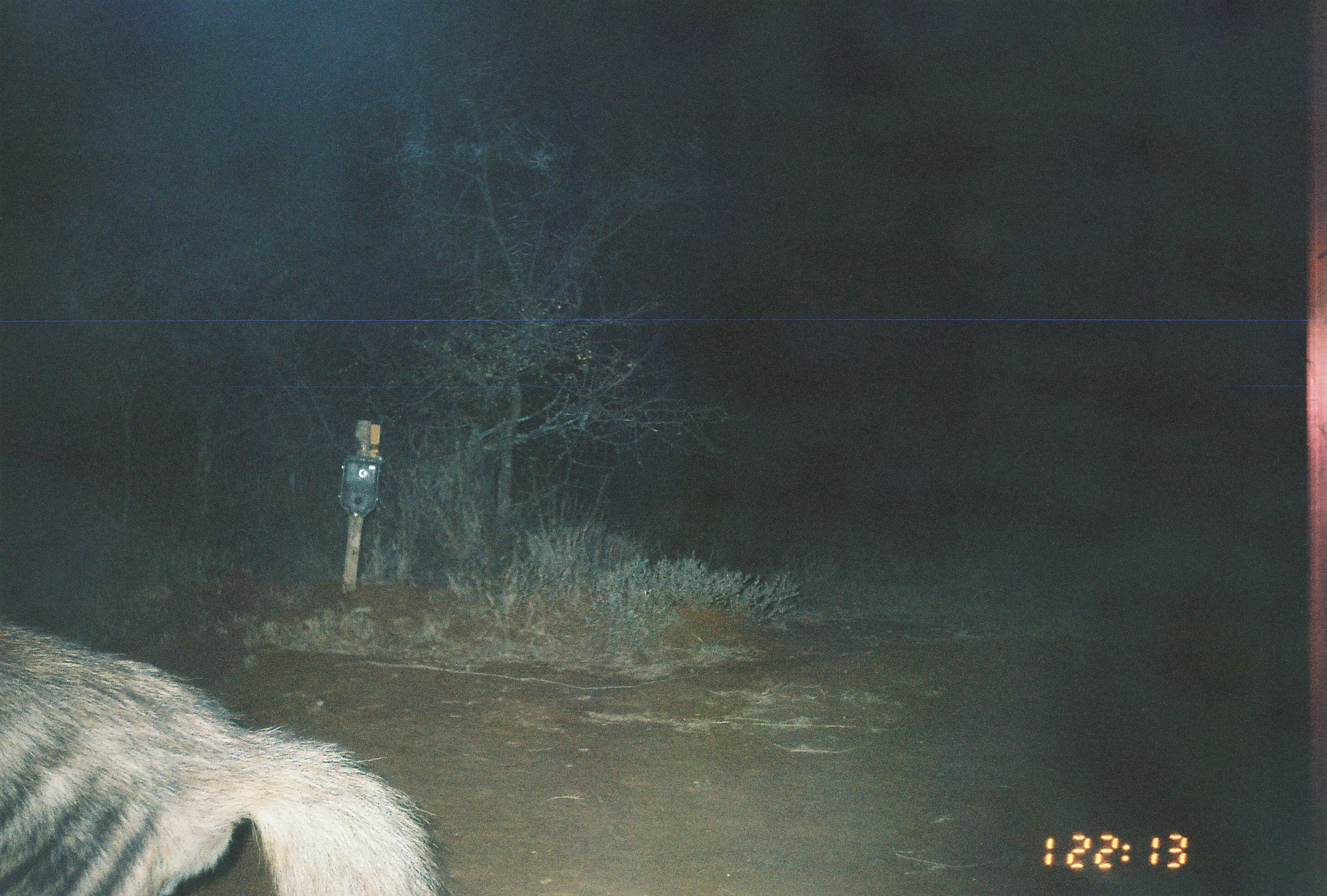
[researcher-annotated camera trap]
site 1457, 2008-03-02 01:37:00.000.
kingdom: Animalia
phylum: Chordata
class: Mammalia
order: Proboscidea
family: Elephantidae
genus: Loxodonta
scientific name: Loxodonta africana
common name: african bush elephant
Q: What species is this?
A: Loxodonta africana (african bush elephant).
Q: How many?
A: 1.